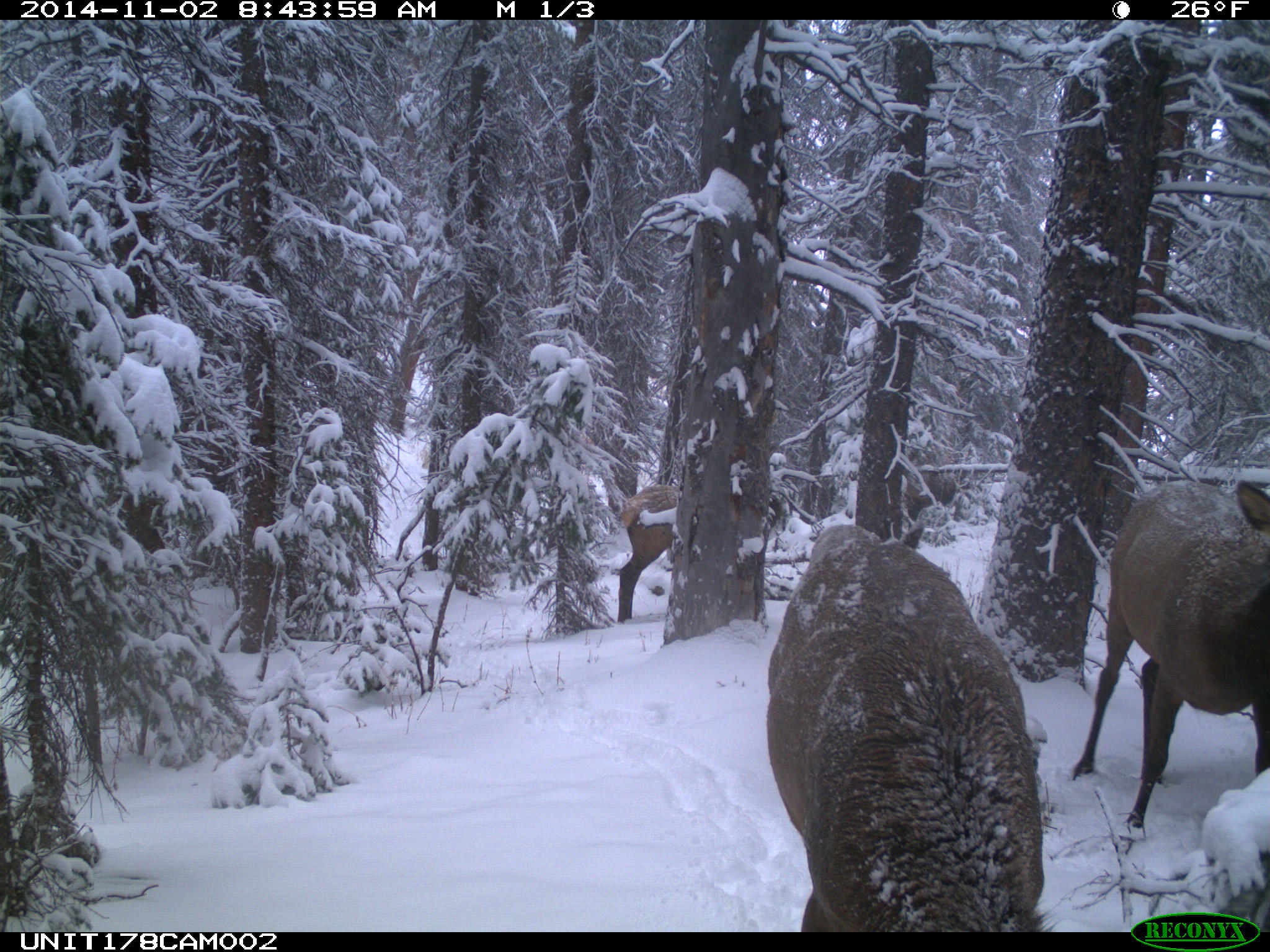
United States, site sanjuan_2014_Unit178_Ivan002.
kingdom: Animalia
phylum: Chordata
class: Mammalia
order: Artiodactyla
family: Cervidae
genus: Cervus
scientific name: Cervus elaphus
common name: red deer